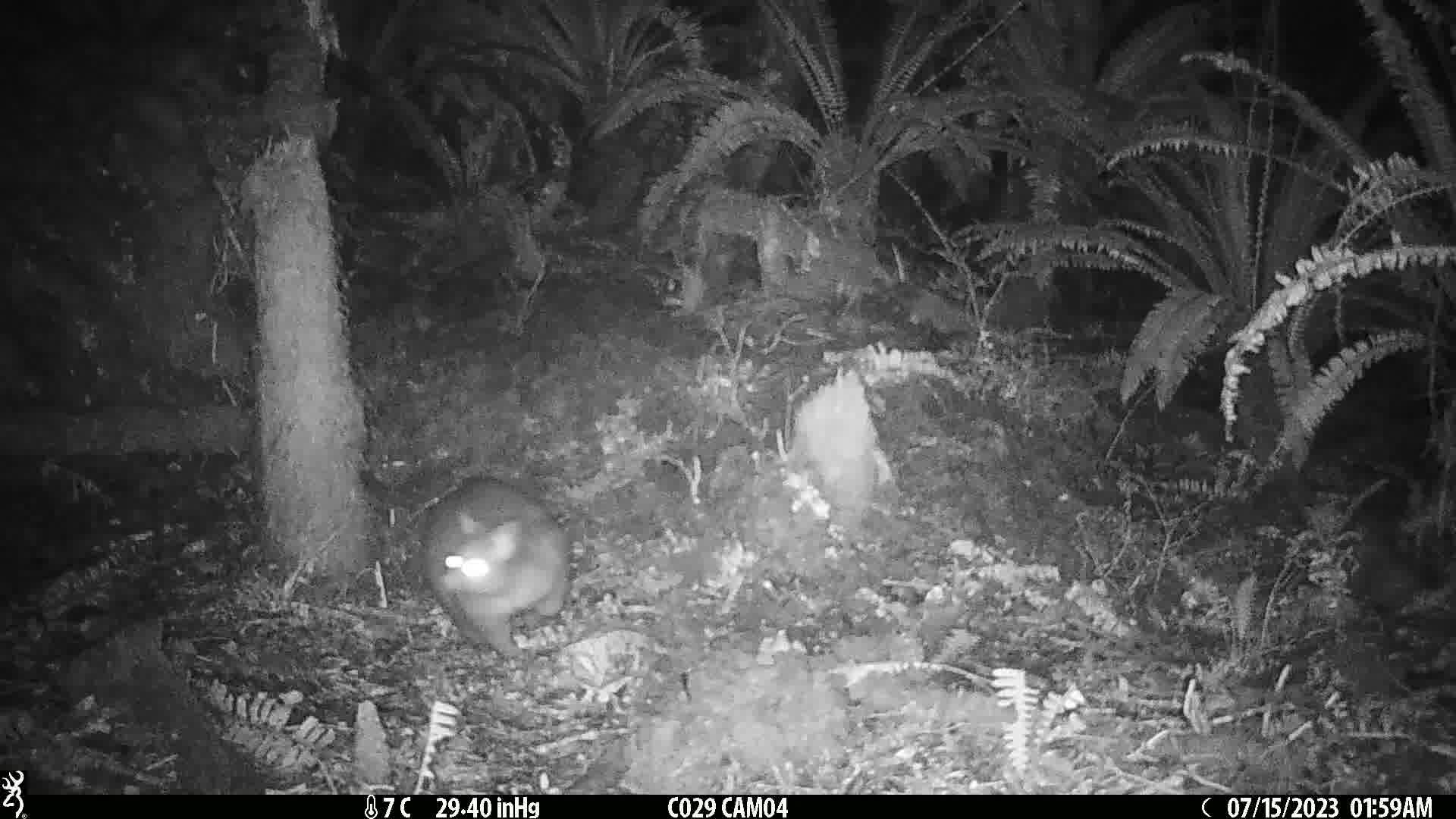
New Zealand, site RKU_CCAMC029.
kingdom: Animalia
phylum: Chordata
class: Mammalia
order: Diprotodontia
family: Phalangeridae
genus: Trichosurus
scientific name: Trichosurus vulpecula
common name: common brushtail possum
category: possum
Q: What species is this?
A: Possum (common brushtail possum) (Trichosurus vulpecula).